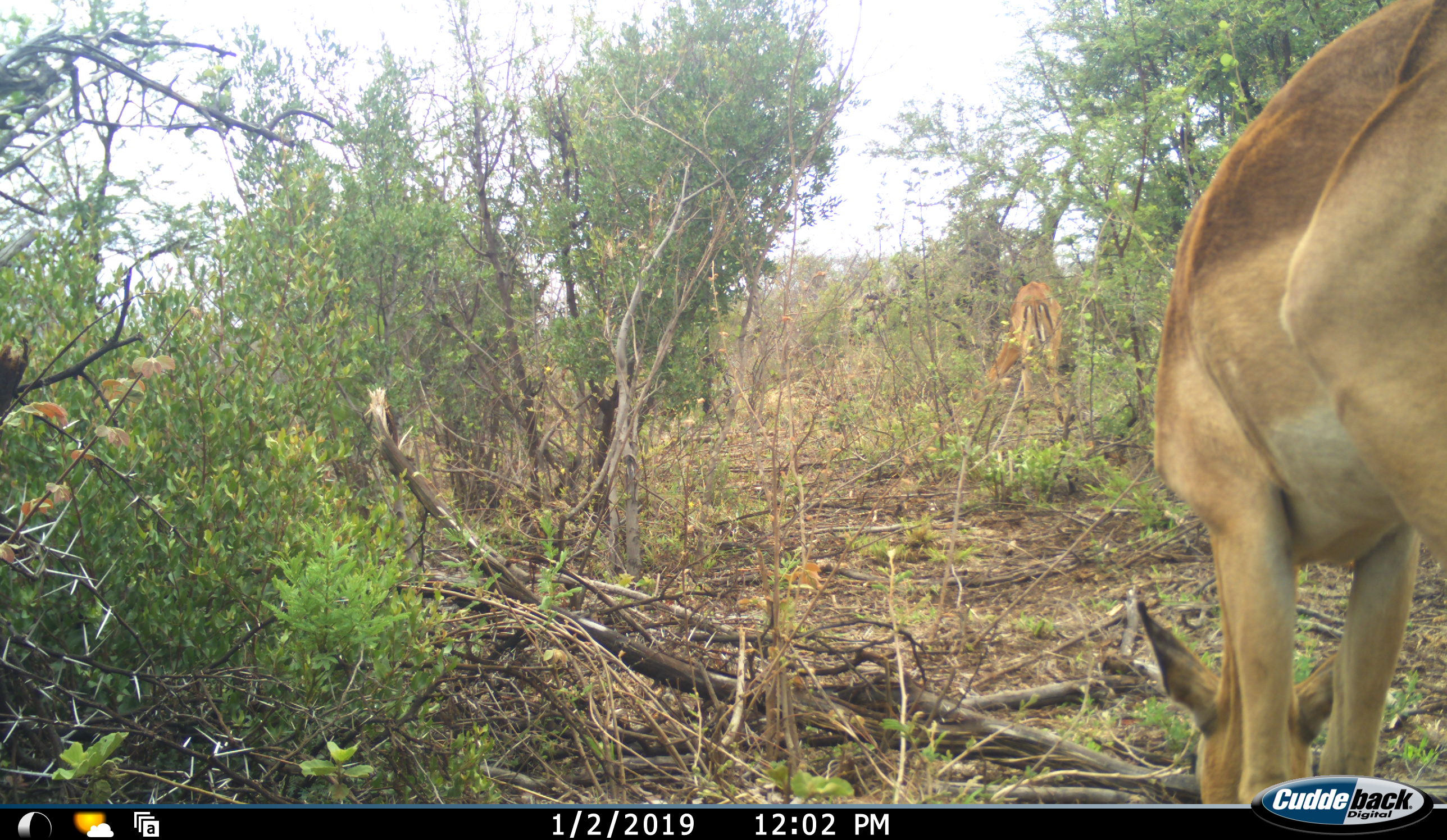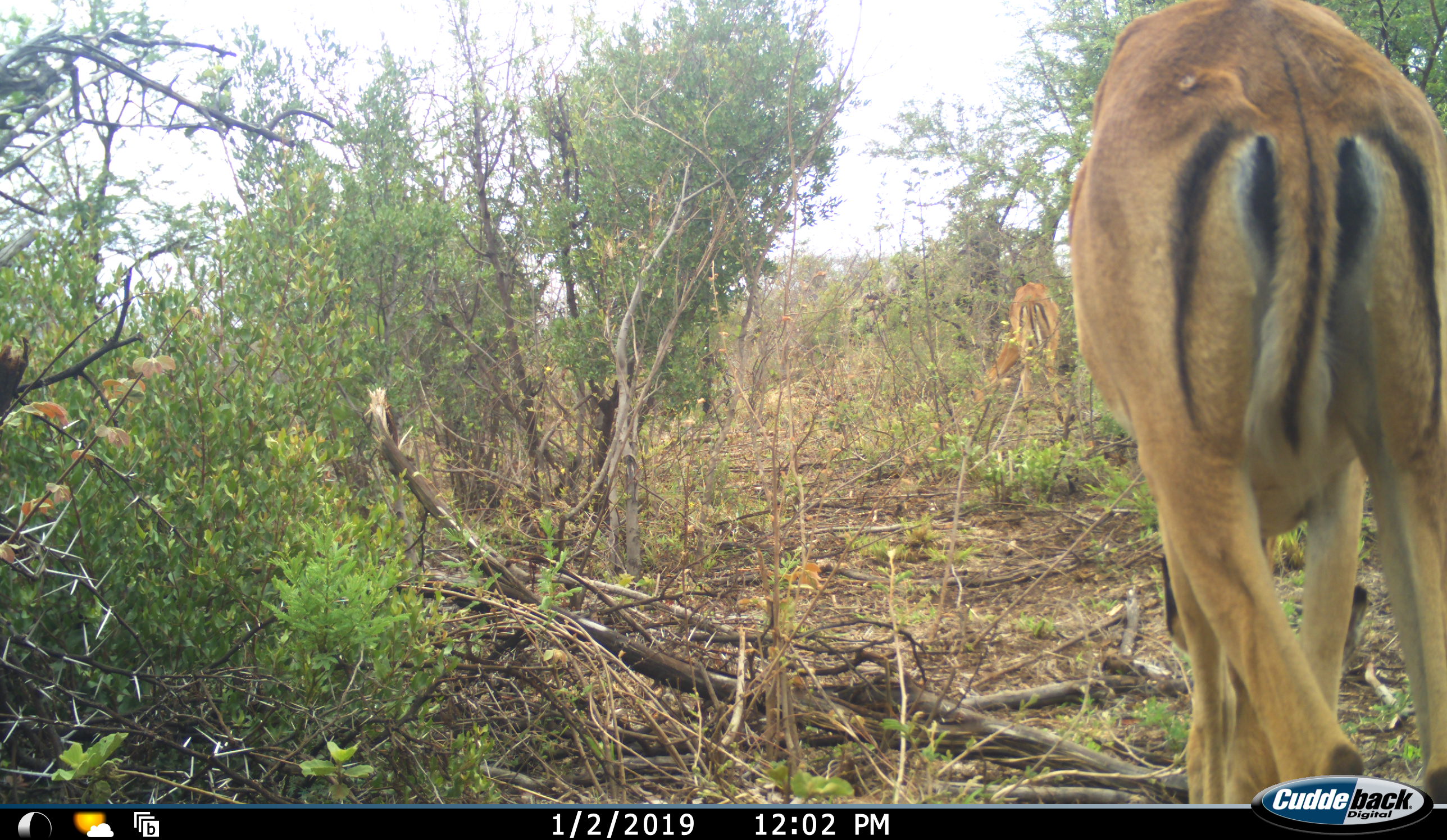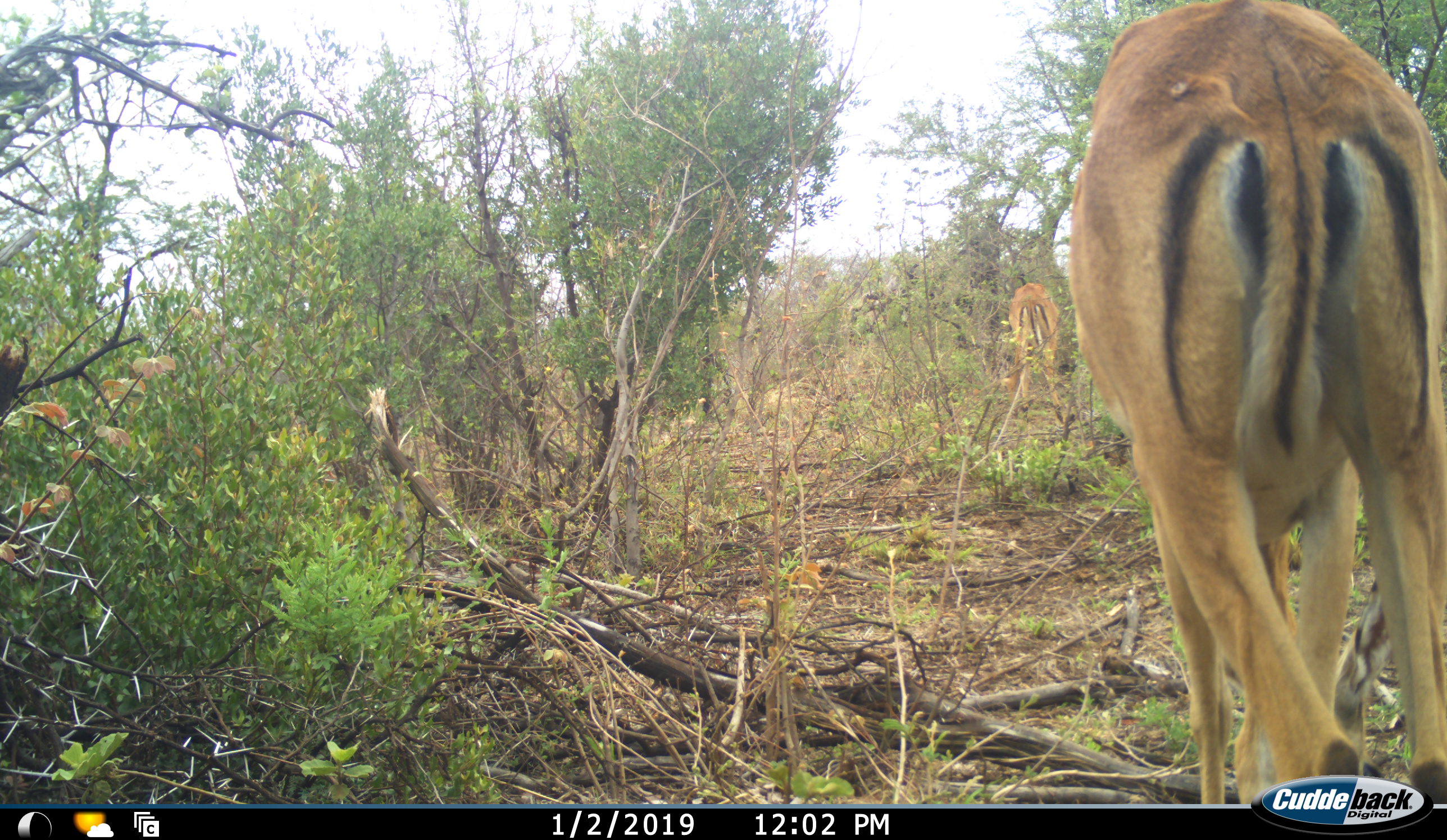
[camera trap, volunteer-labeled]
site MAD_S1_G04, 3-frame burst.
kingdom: Animalia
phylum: Chordata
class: Mammalia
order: Artiodactyla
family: Bovidae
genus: Aepyceros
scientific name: Aepyceros melampus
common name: impala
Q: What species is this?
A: Impala (Aepyceros melampus).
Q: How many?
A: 2.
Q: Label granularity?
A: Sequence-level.